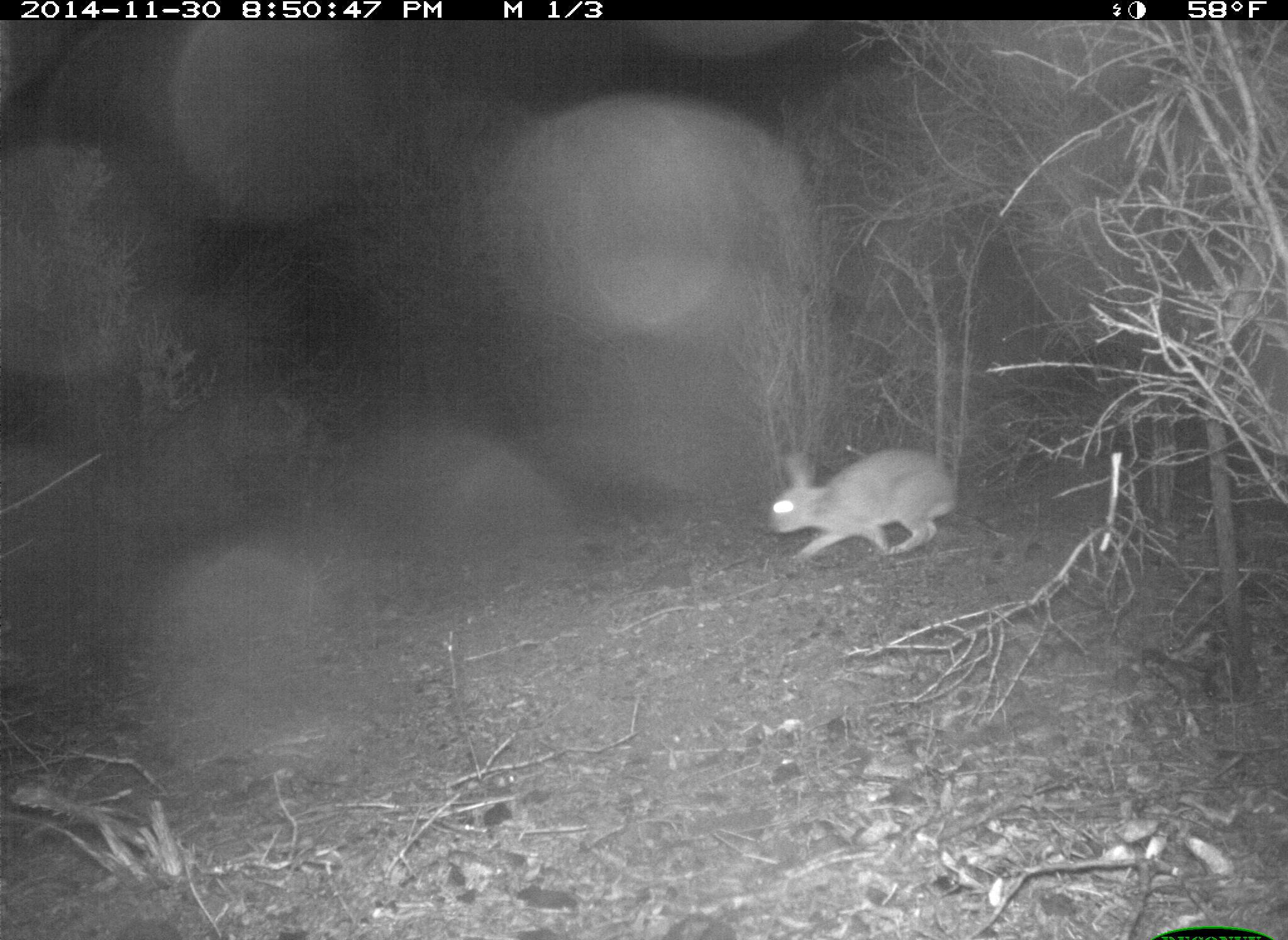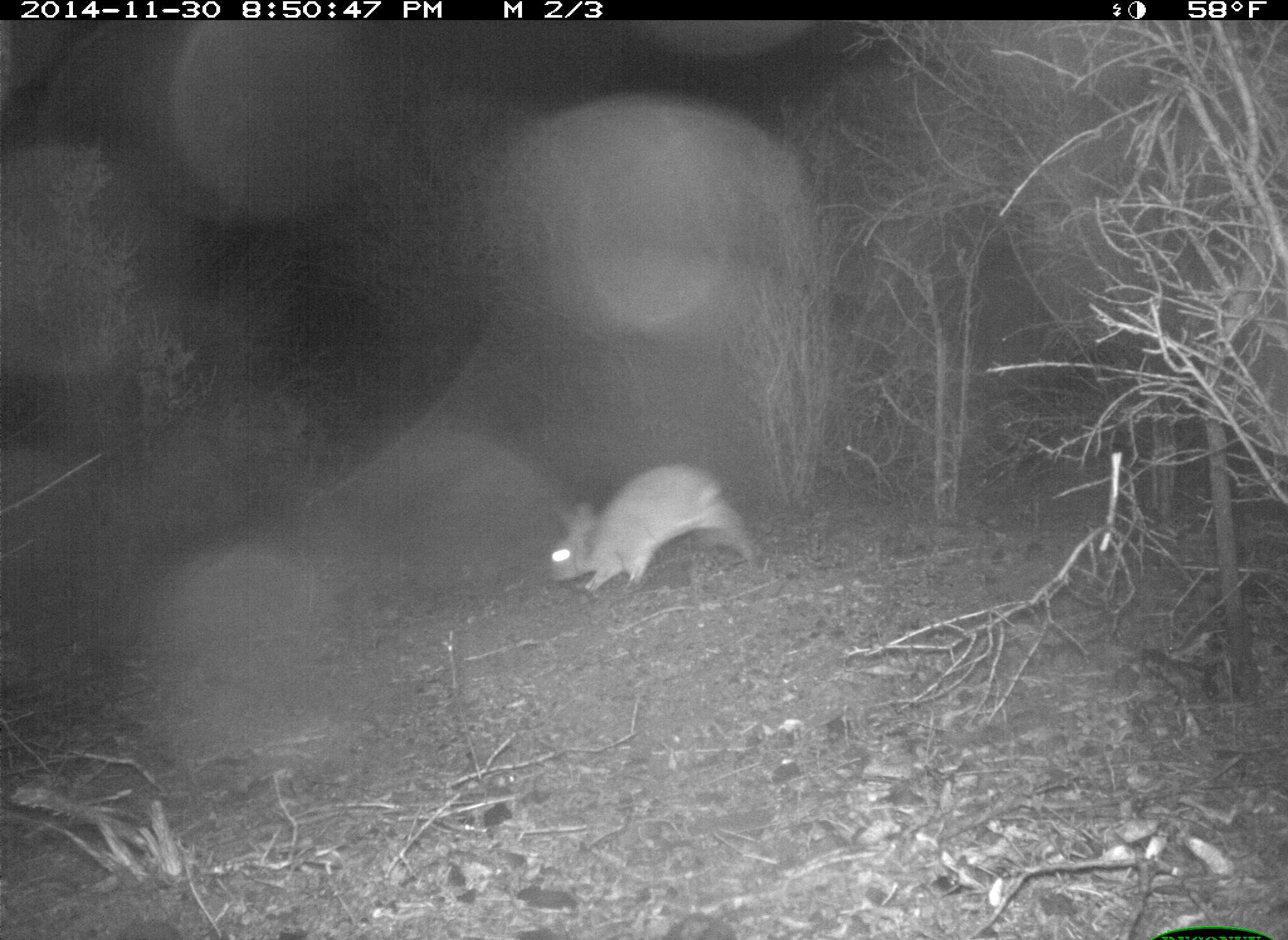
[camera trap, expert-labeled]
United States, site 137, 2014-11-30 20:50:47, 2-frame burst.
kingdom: Animalia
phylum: Chordata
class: Mammalia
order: Lagomorpha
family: Leporidae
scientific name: Leporidae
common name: rabbits and hares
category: rabbit